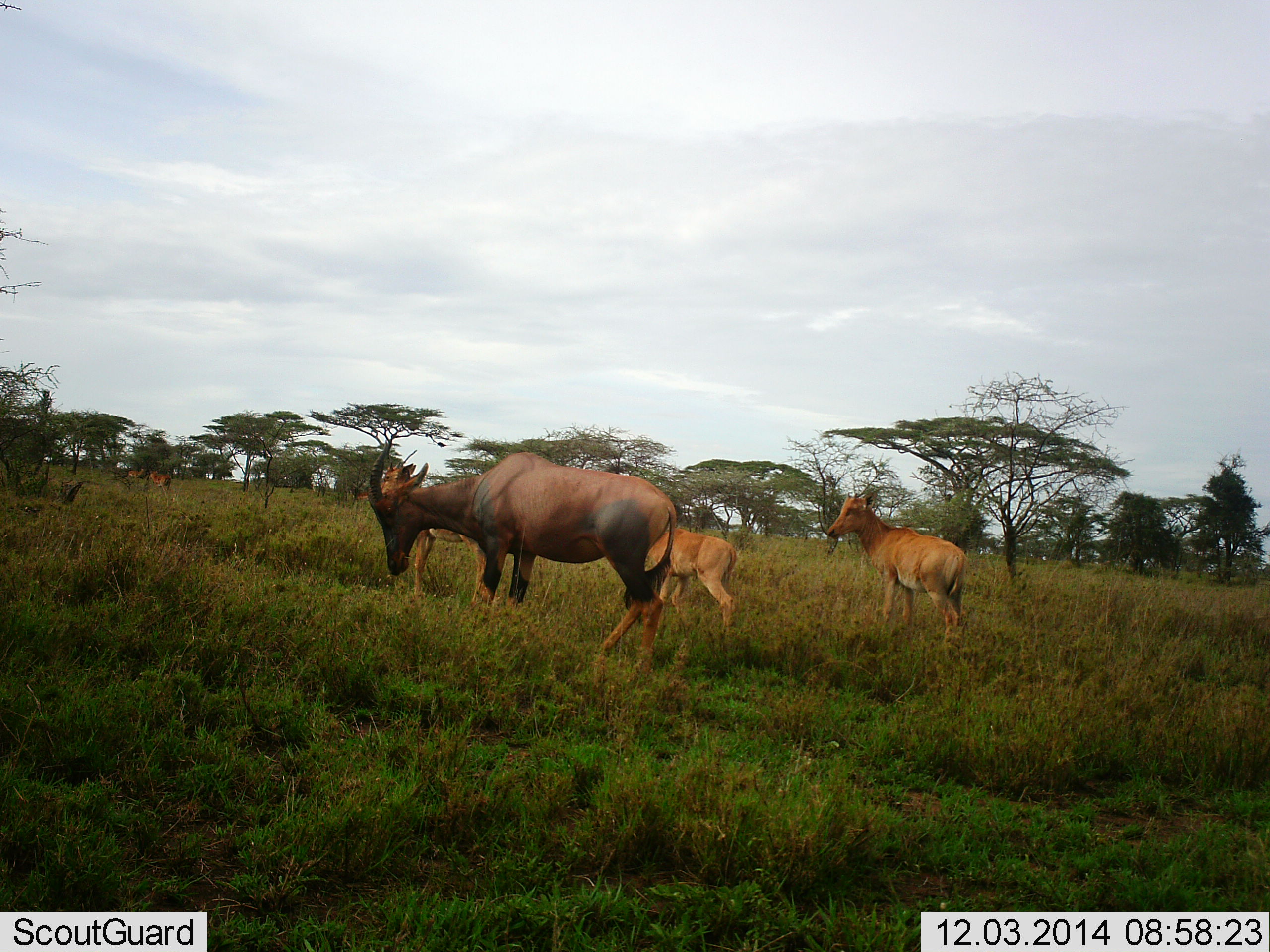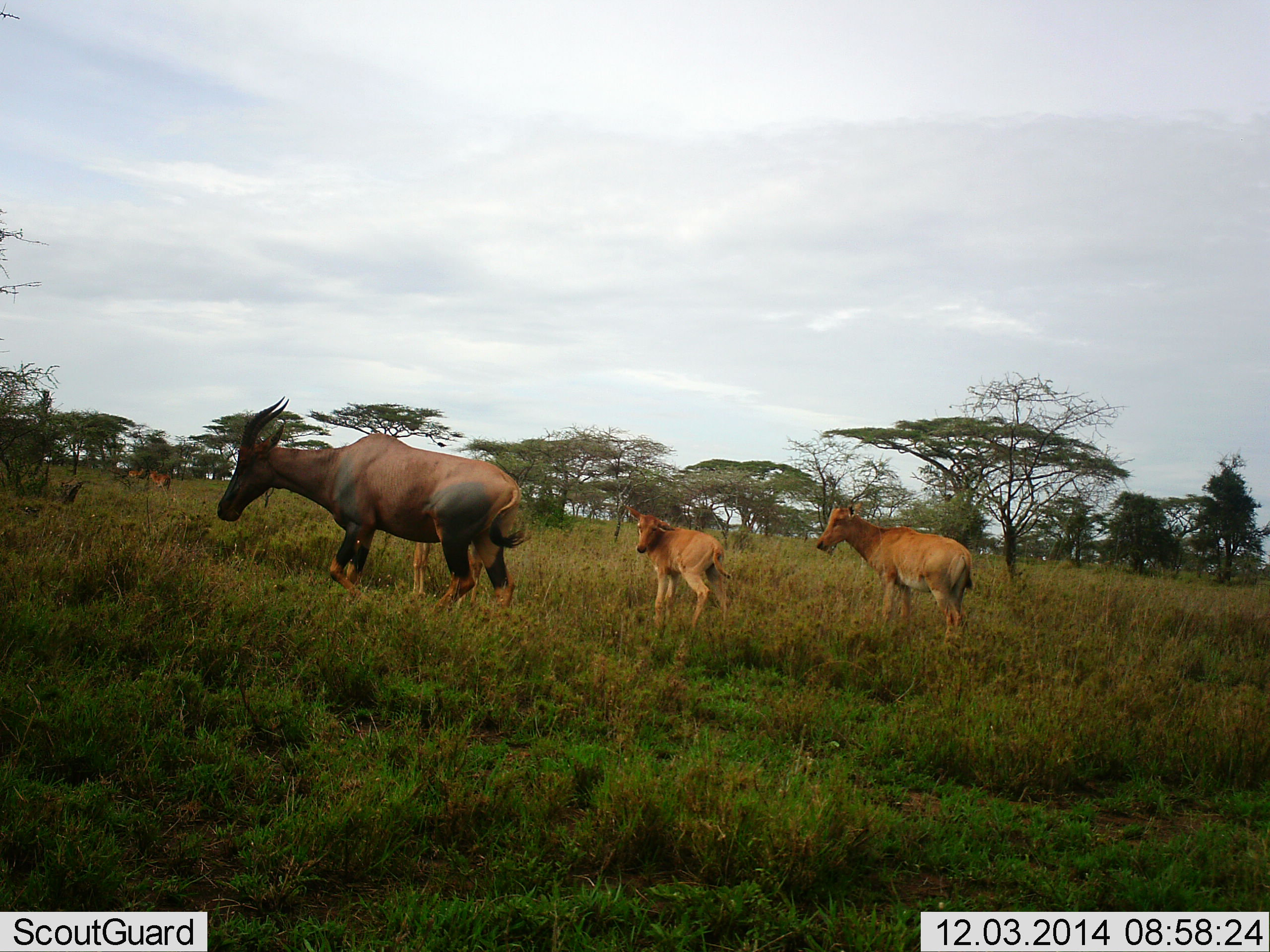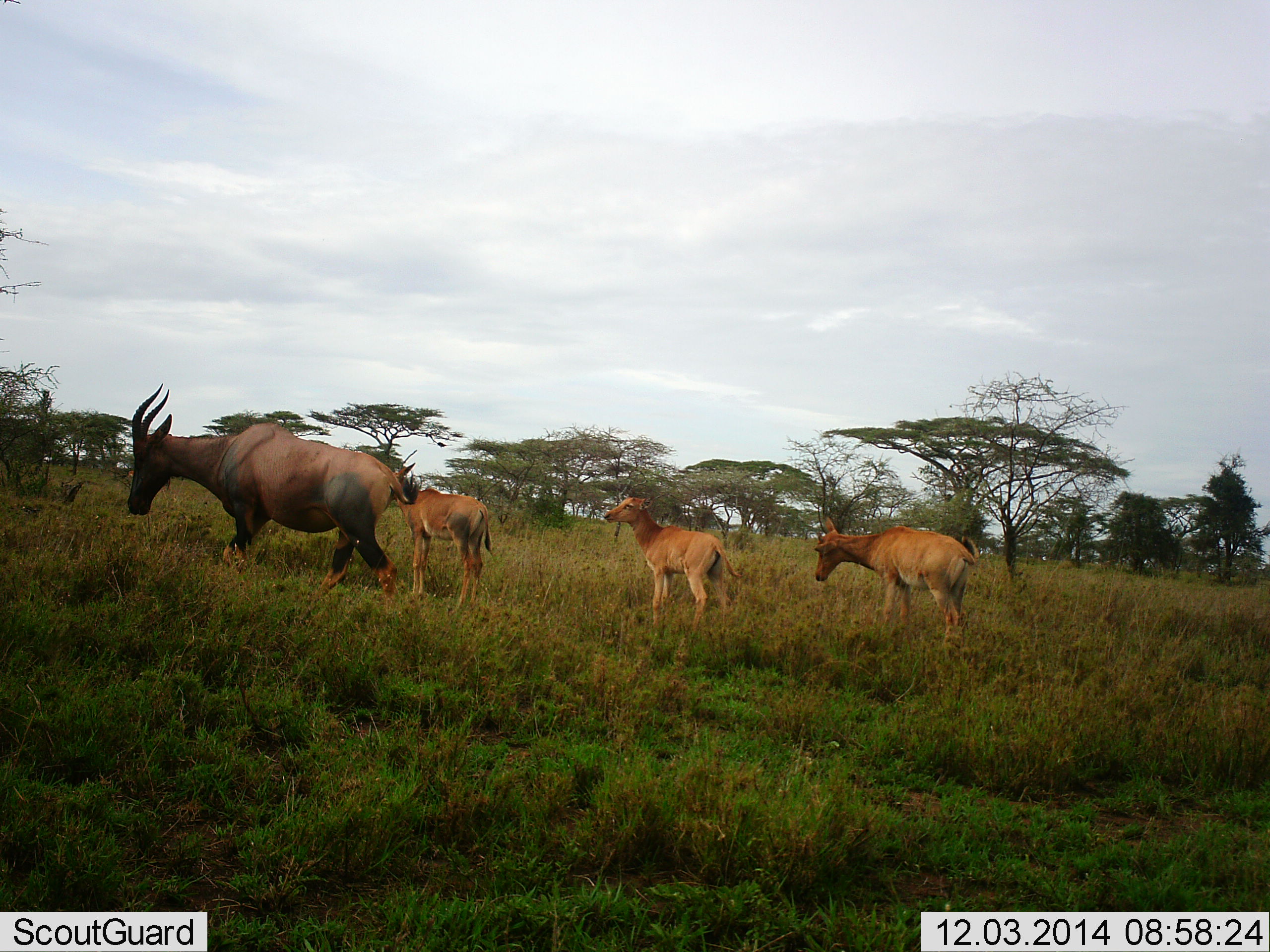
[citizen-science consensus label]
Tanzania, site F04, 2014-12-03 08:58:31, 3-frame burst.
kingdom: Animalia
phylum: Chordata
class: Mammalia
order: Artiodactyla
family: Bovidae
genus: Damaliscus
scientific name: Damaliscus lunatus jimela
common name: topi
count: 4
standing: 64%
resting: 0%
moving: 82%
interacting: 9%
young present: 64%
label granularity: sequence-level